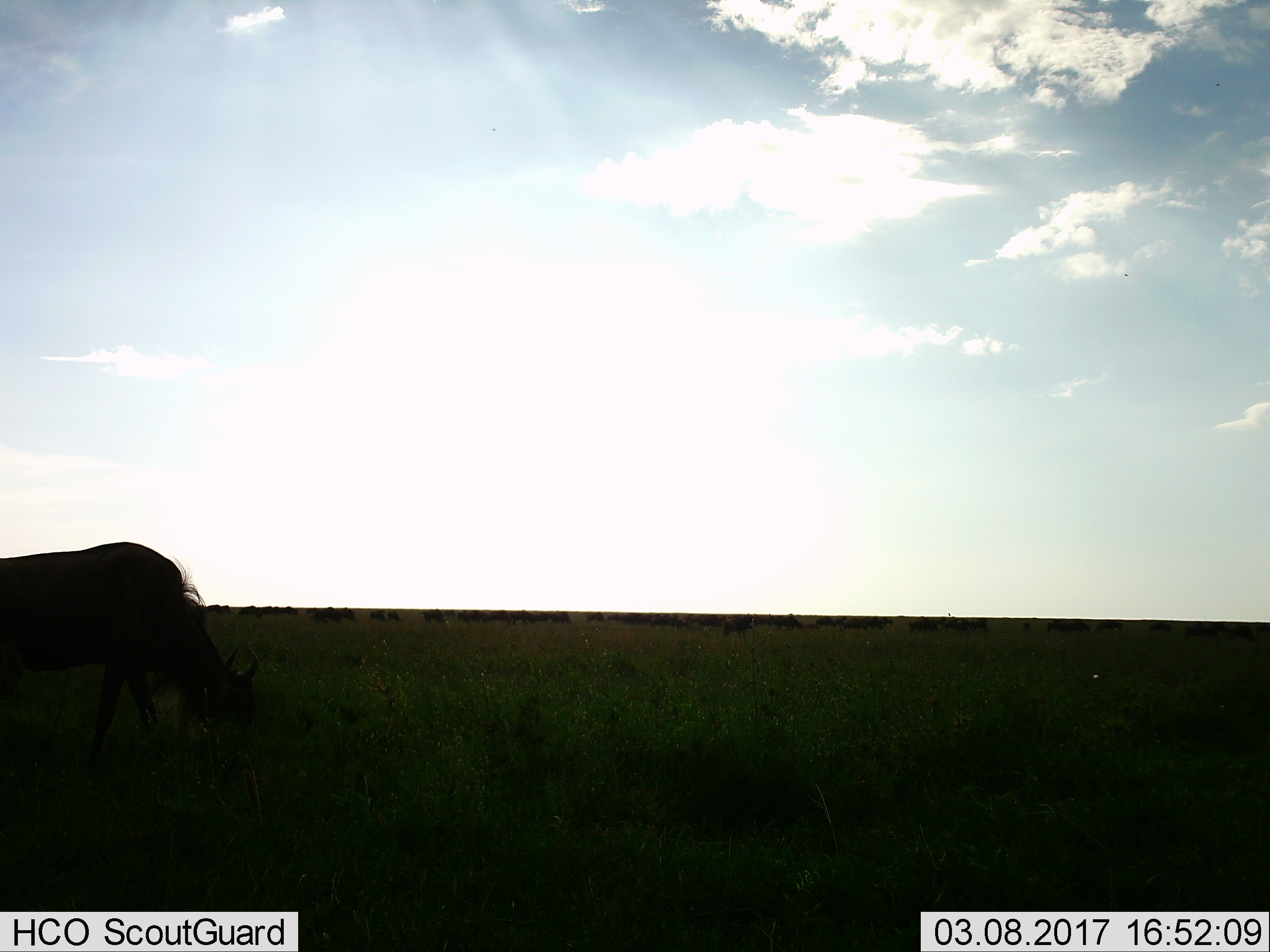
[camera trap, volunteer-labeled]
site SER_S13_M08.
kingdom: Animalia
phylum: Chordata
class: Mammalia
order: Artiodactyla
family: Bovidae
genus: Connochaetes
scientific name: Connochaetes taurinus taurinus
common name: blue wildebeest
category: wildebeestblue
Wildebeestblue (blue wildebeest) (Connochaetes taurinus taurinus), count 1. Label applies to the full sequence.